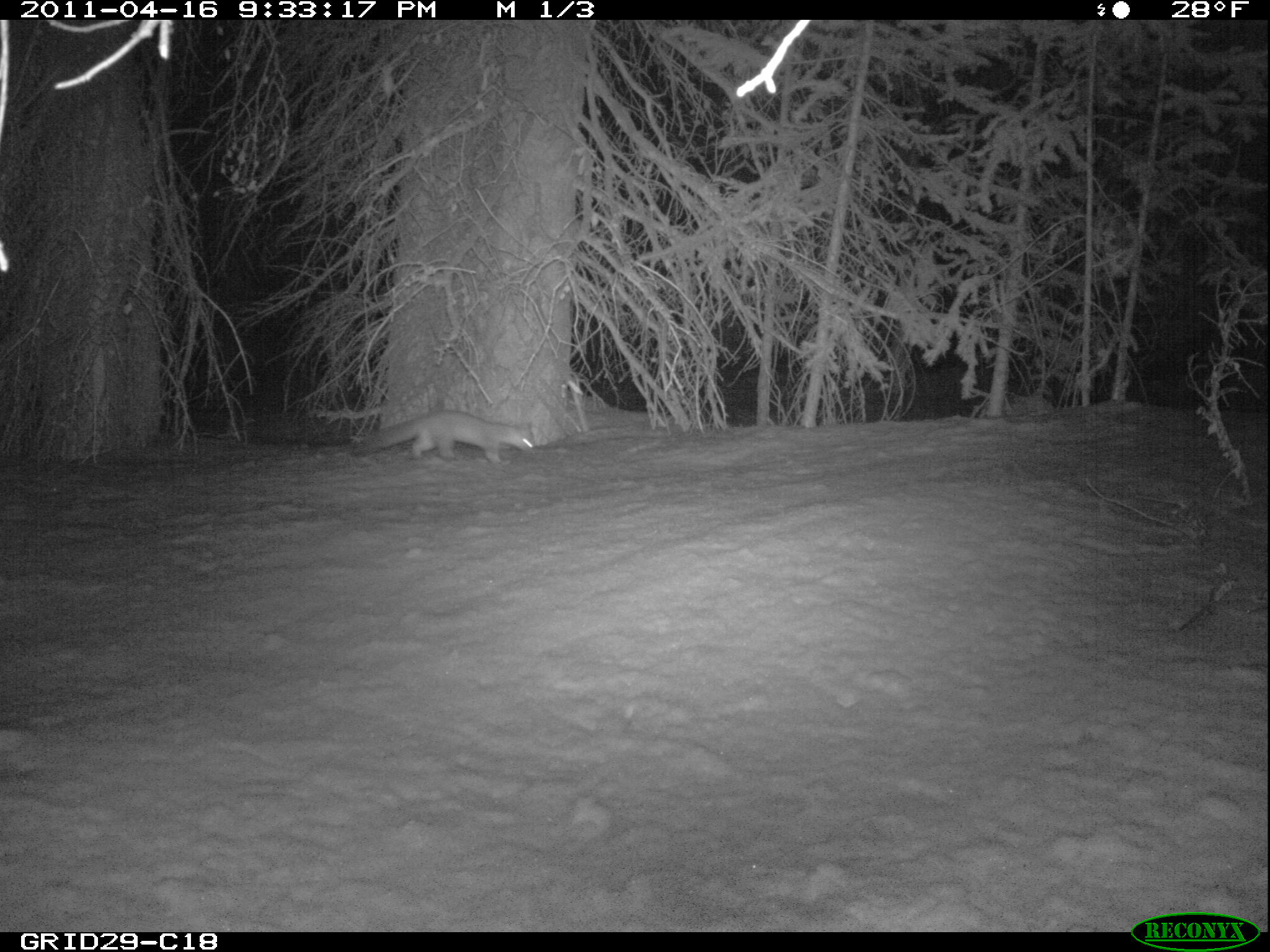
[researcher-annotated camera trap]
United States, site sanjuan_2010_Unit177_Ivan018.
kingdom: Animalia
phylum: Chordata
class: Mammalia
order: Carnivora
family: Mustelidae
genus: Martes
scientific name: Martes americana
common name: american marten